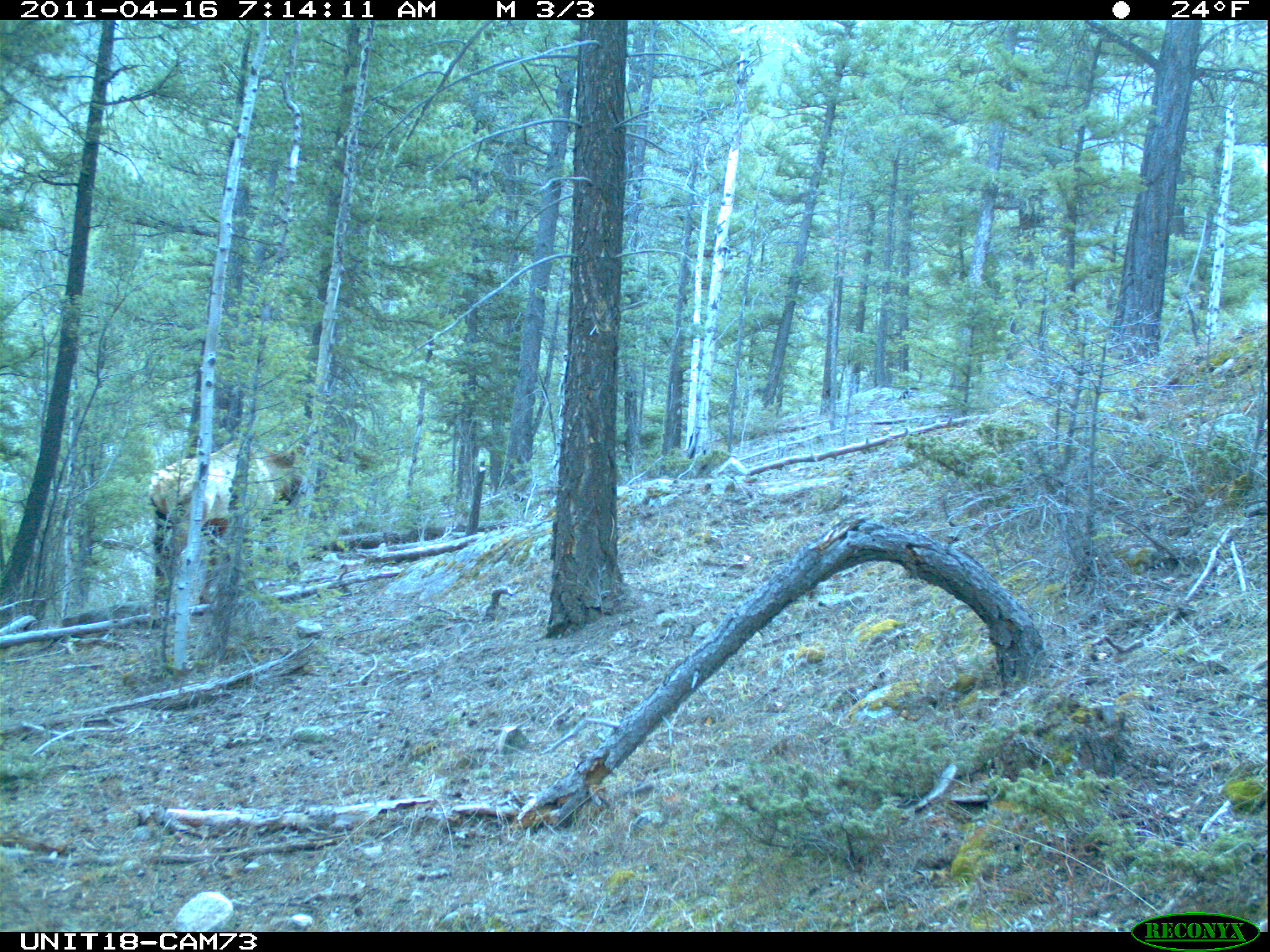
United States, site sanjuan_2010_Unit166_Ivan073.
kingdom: Animalia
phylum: Chordata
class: Mammalia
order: Artiodactyla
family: Cervidae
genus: Cervus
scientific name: Cervus elaphus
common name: red deer